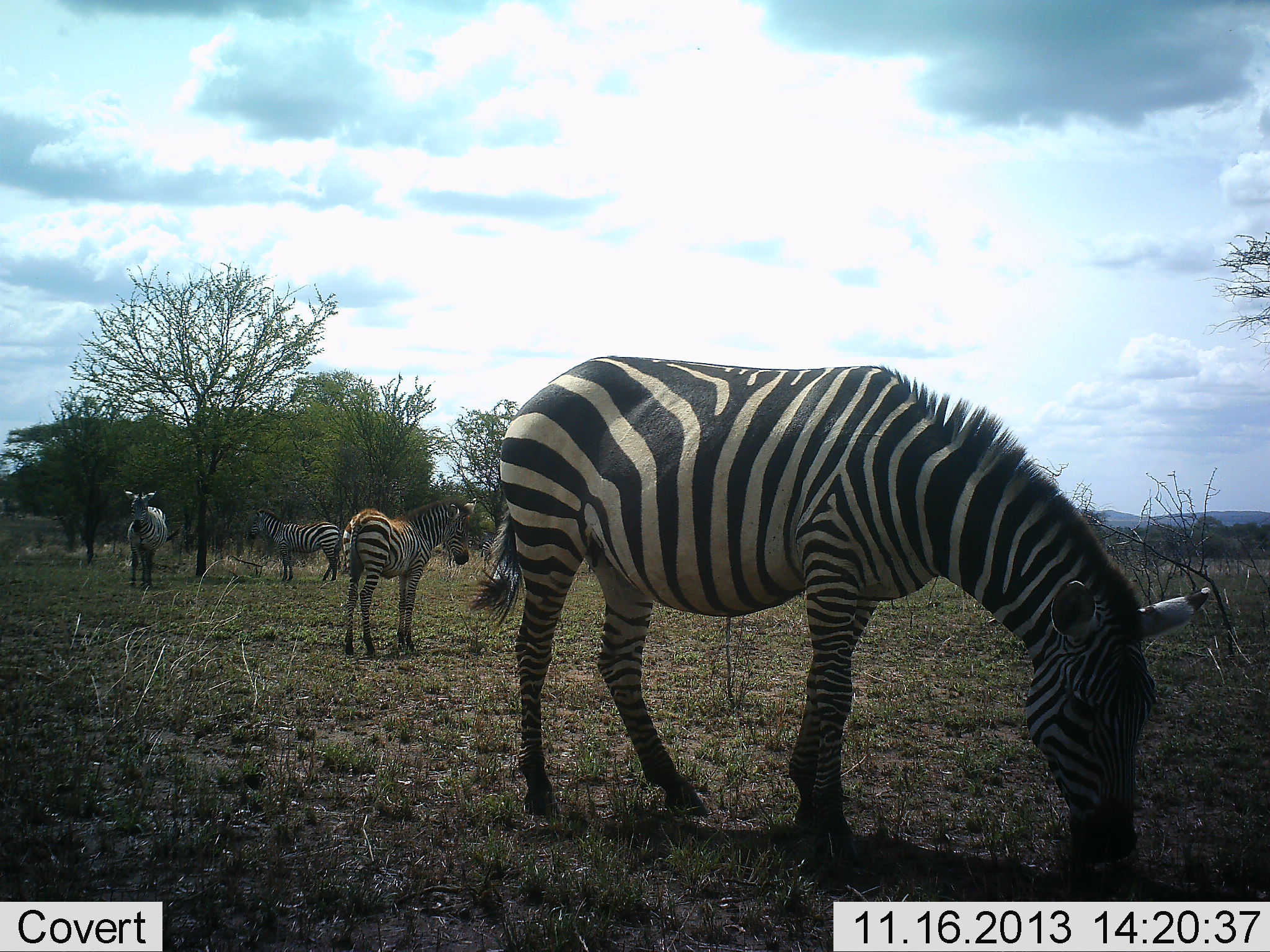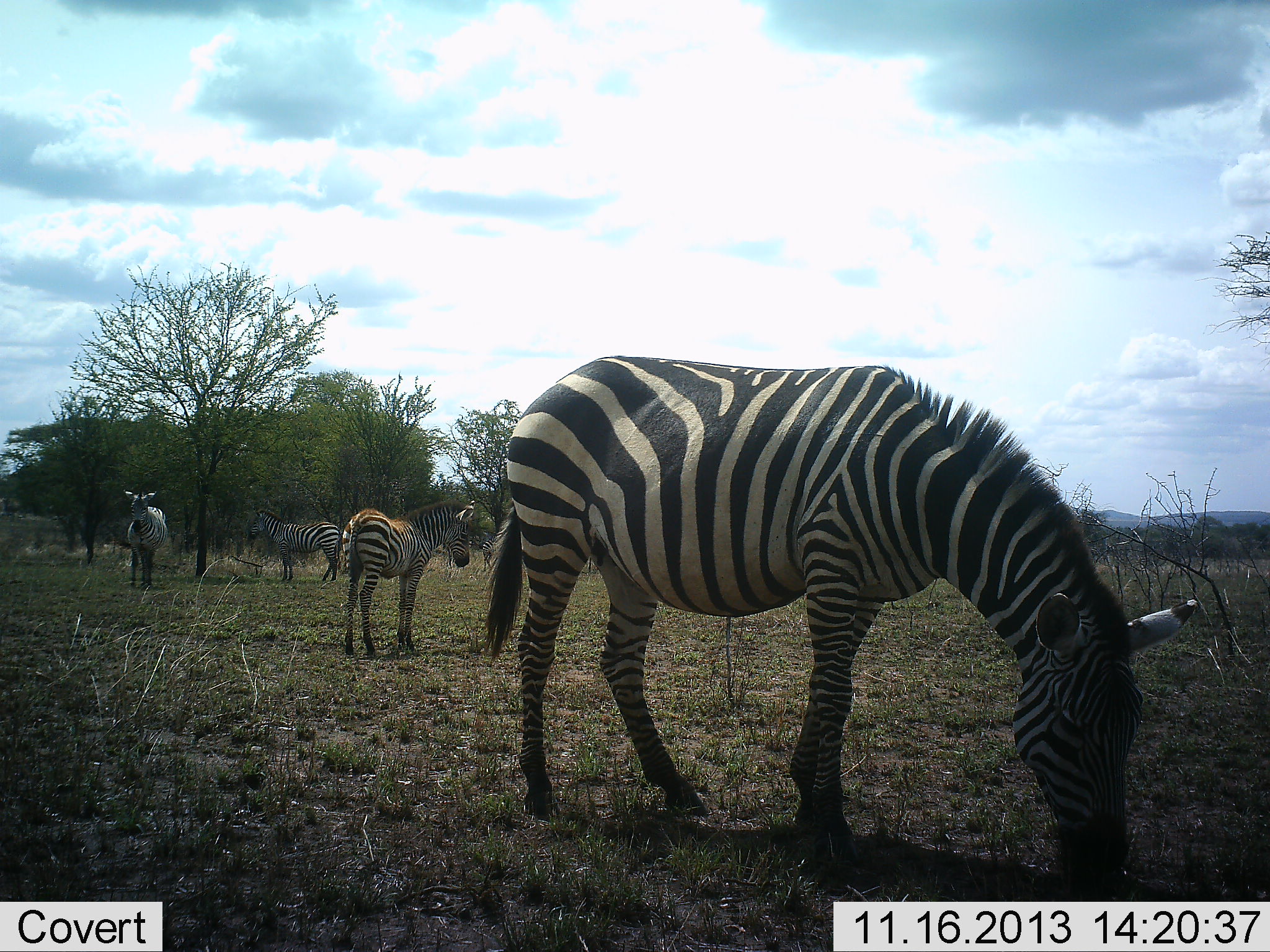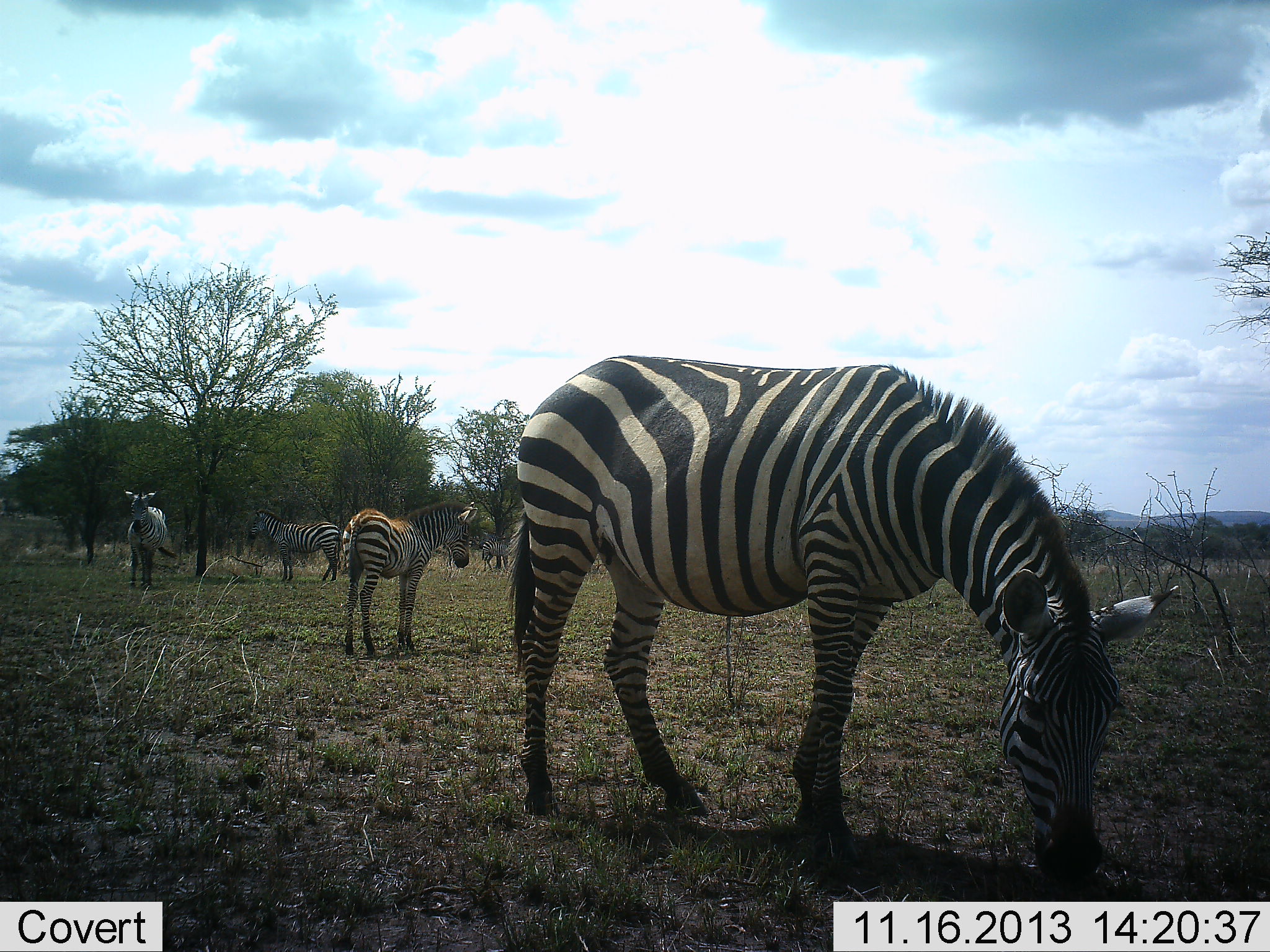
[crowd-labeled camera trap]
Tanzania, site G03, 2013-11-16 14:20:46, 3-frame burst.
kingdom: Animalia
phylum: Chordata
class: Mammalia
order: Perissodactyla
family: Equidae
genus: Equus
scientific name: Equus quagga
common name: plains zebra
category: zebra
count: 4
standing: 79%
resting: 5%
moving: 0%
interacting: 0%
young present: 21%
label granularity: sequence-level